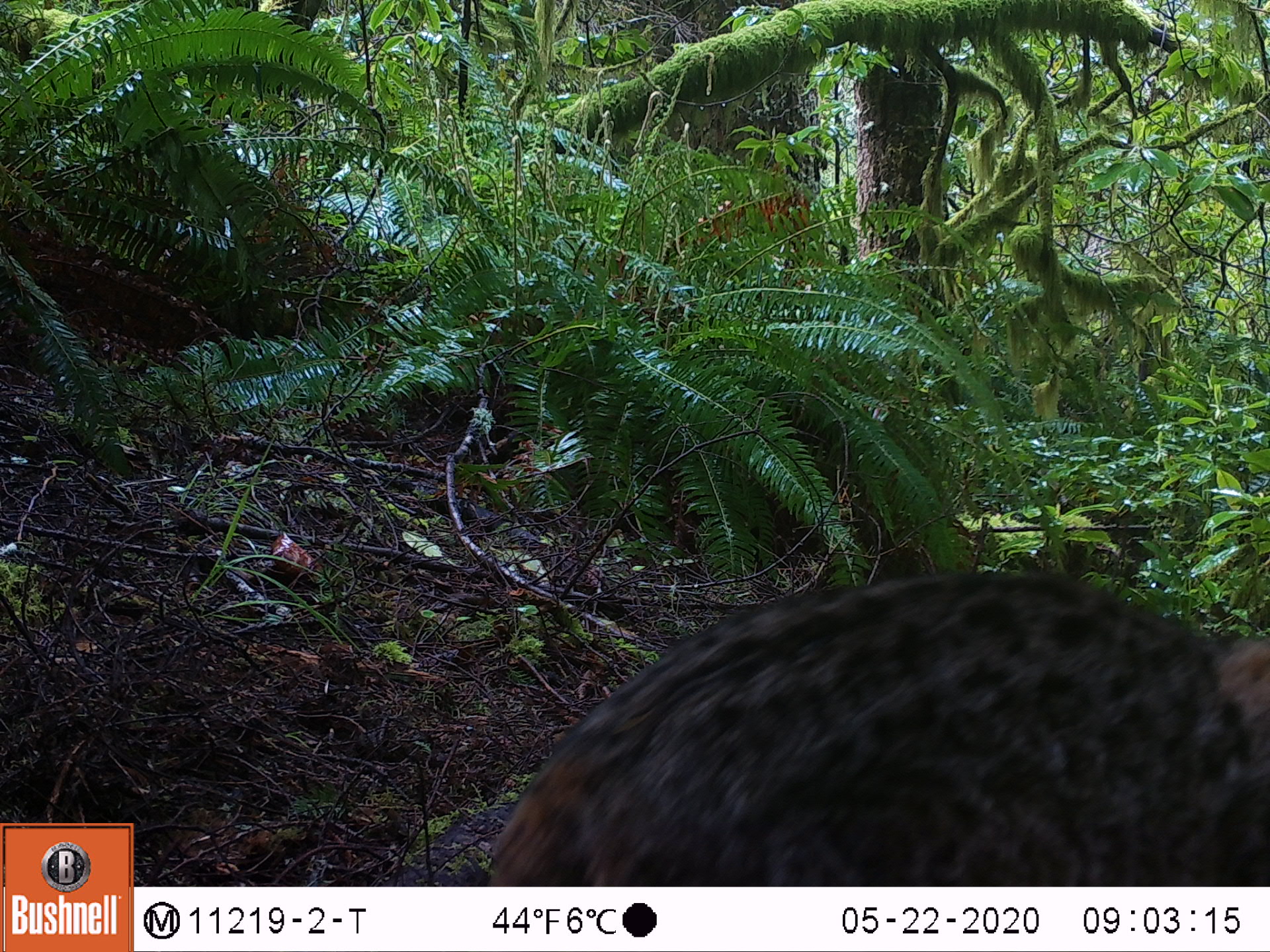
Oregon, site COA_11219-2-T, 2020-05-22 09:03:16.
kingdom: Animalia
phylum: Chordata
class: Mammalia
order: Carnivora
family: Felidae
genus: Lynx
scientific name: Lynx rufus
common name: bobcat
Bobcat (Lynx rufus).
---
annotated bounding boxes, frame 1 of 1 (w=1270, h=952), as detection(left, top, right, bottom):
bobcat: detection(466, 559, 1261, 879)